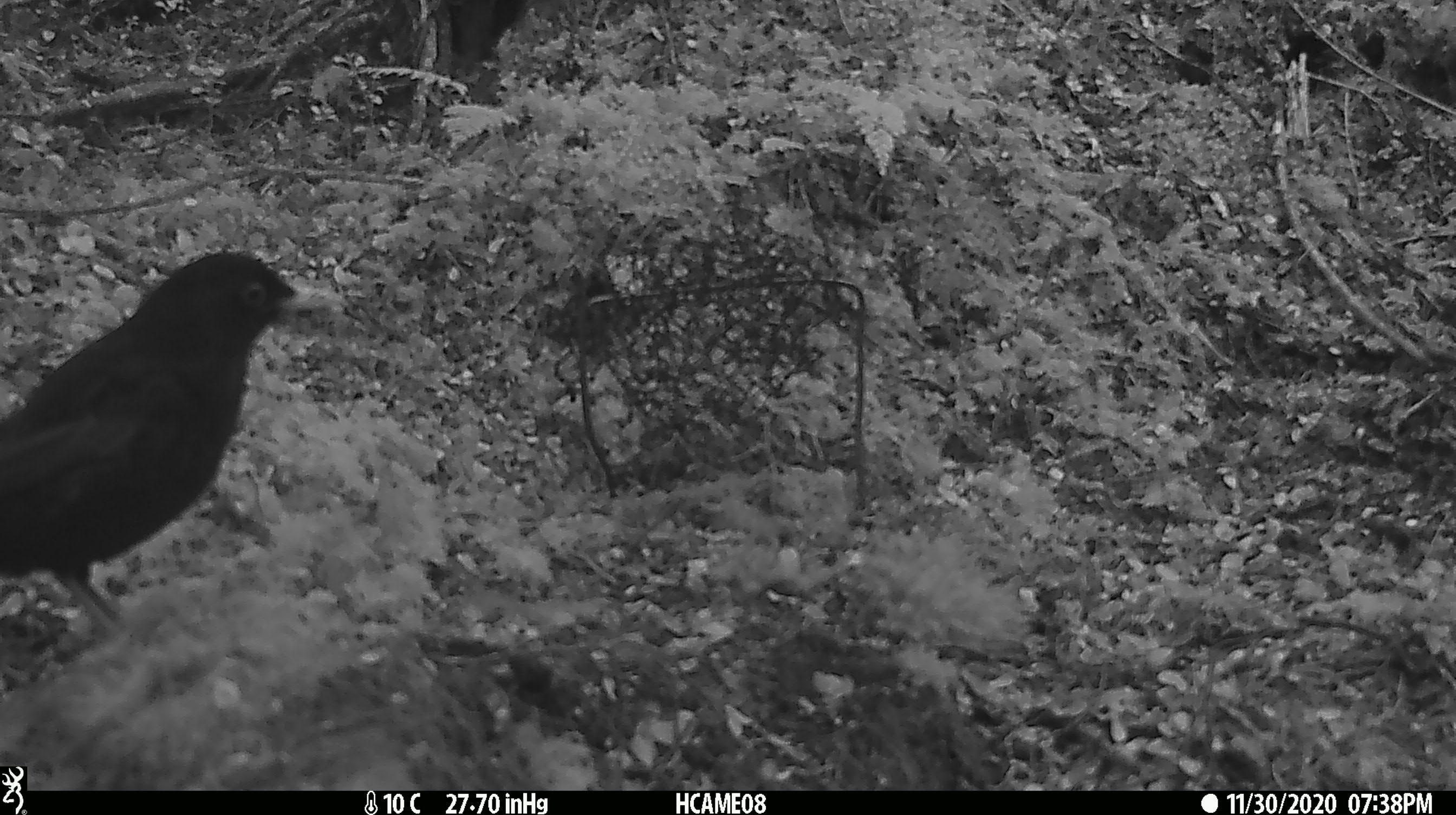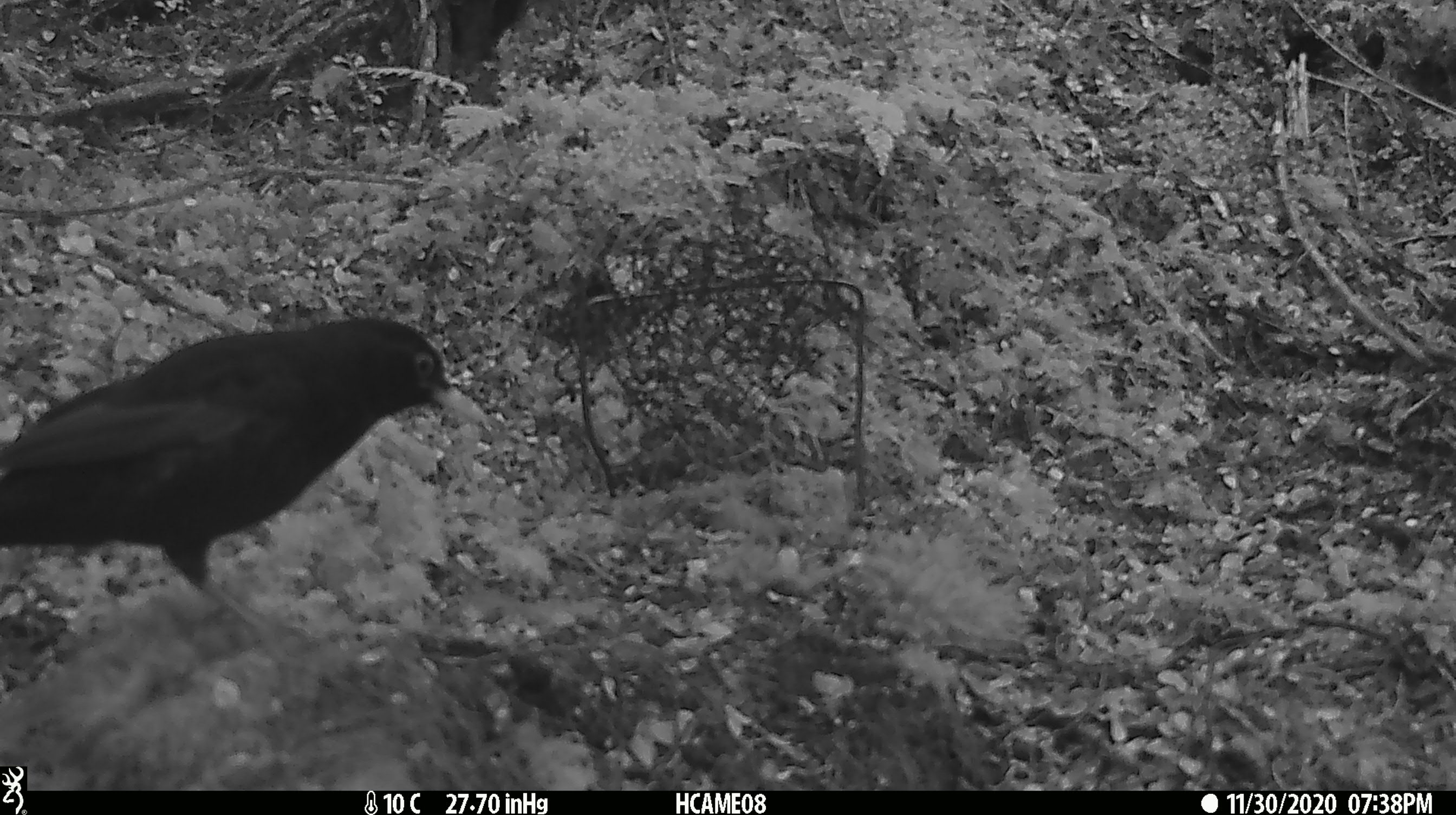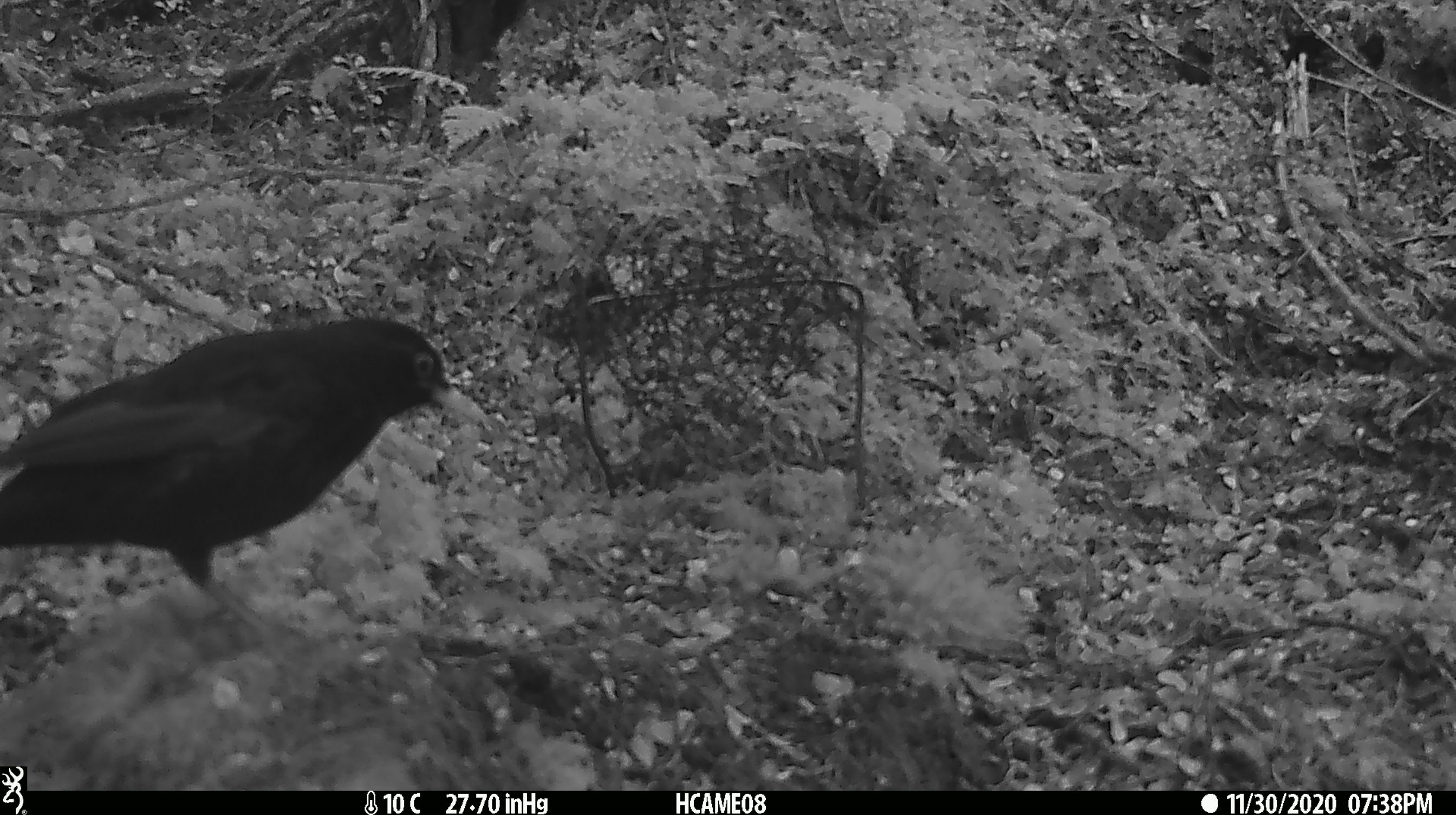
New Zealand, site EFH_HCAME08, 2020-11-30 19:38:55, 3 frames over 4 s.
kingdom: Animalia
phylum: Chordata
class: Aves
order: Passeriformes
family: Turdidae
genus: Turdus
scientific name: Turdus merula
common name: eurasian blackbird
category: blackbird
Blackbird (eurasian blackbird) (Turdus merula).